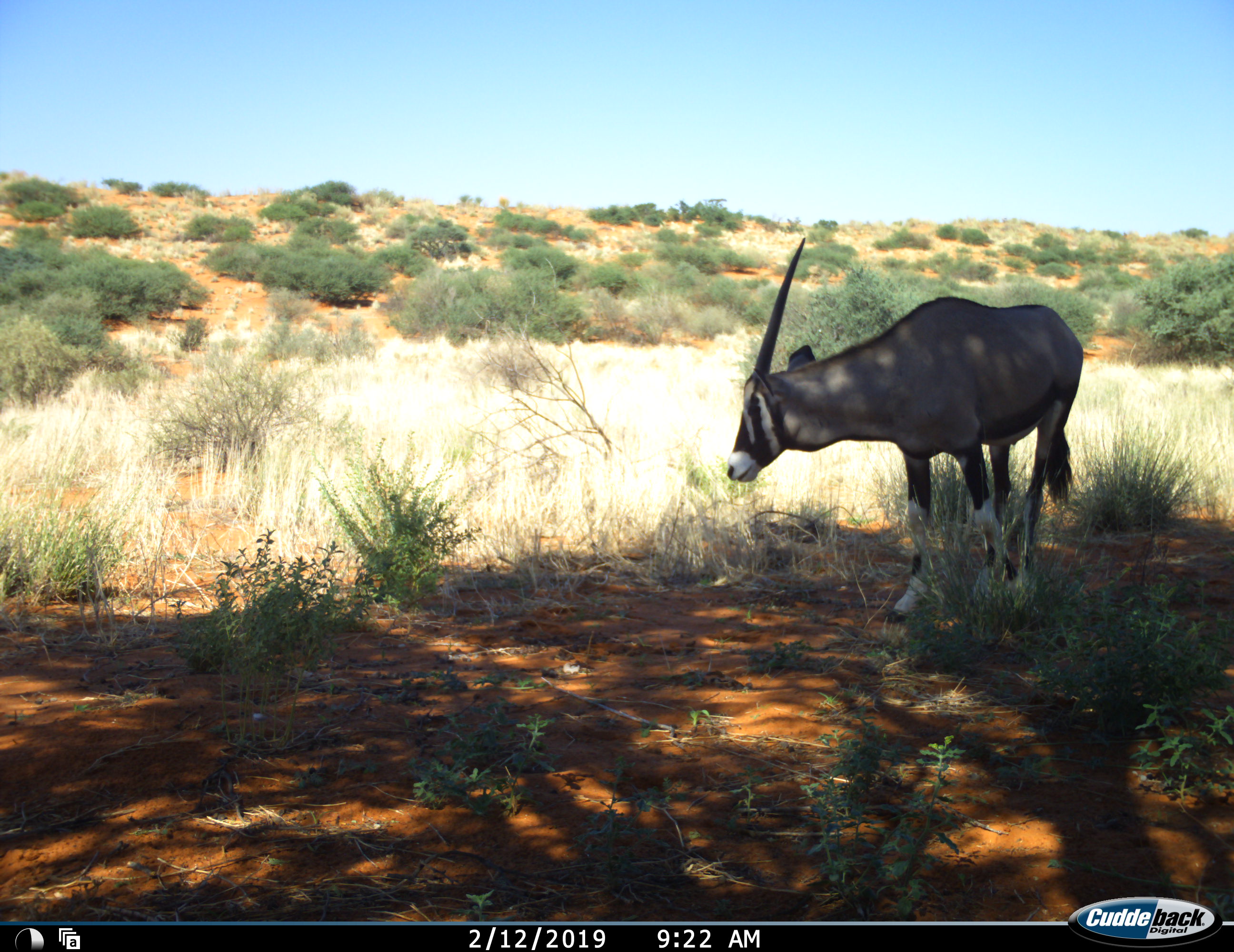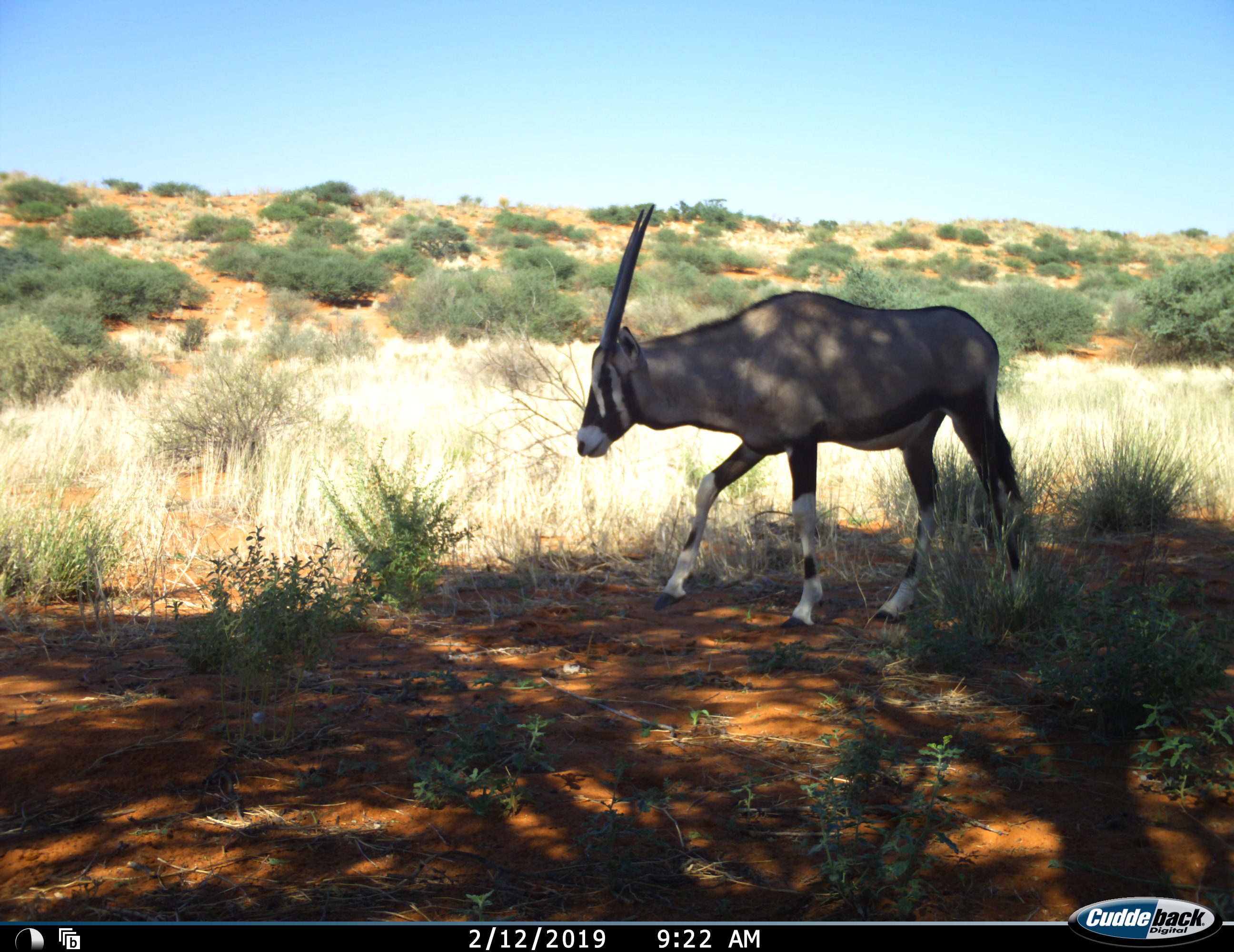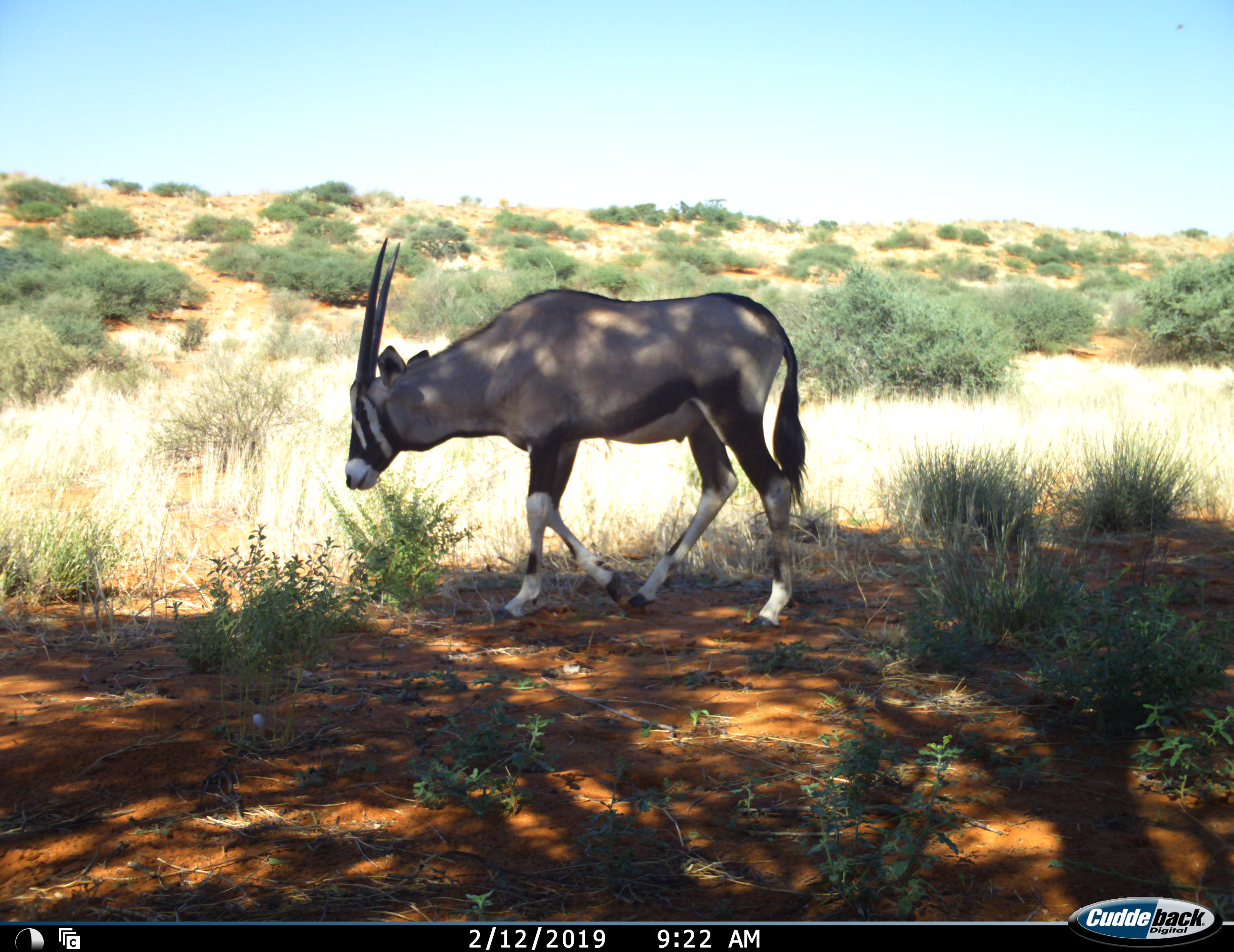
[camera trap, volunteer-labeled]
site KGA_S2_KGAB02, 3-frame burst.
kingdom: Animalia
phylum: Chordata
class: Mammalia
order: Artiodactyla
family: Bovidae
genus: Oryx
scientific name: Oryx gazella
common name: gemsbok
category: oryx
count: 1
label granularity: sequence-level